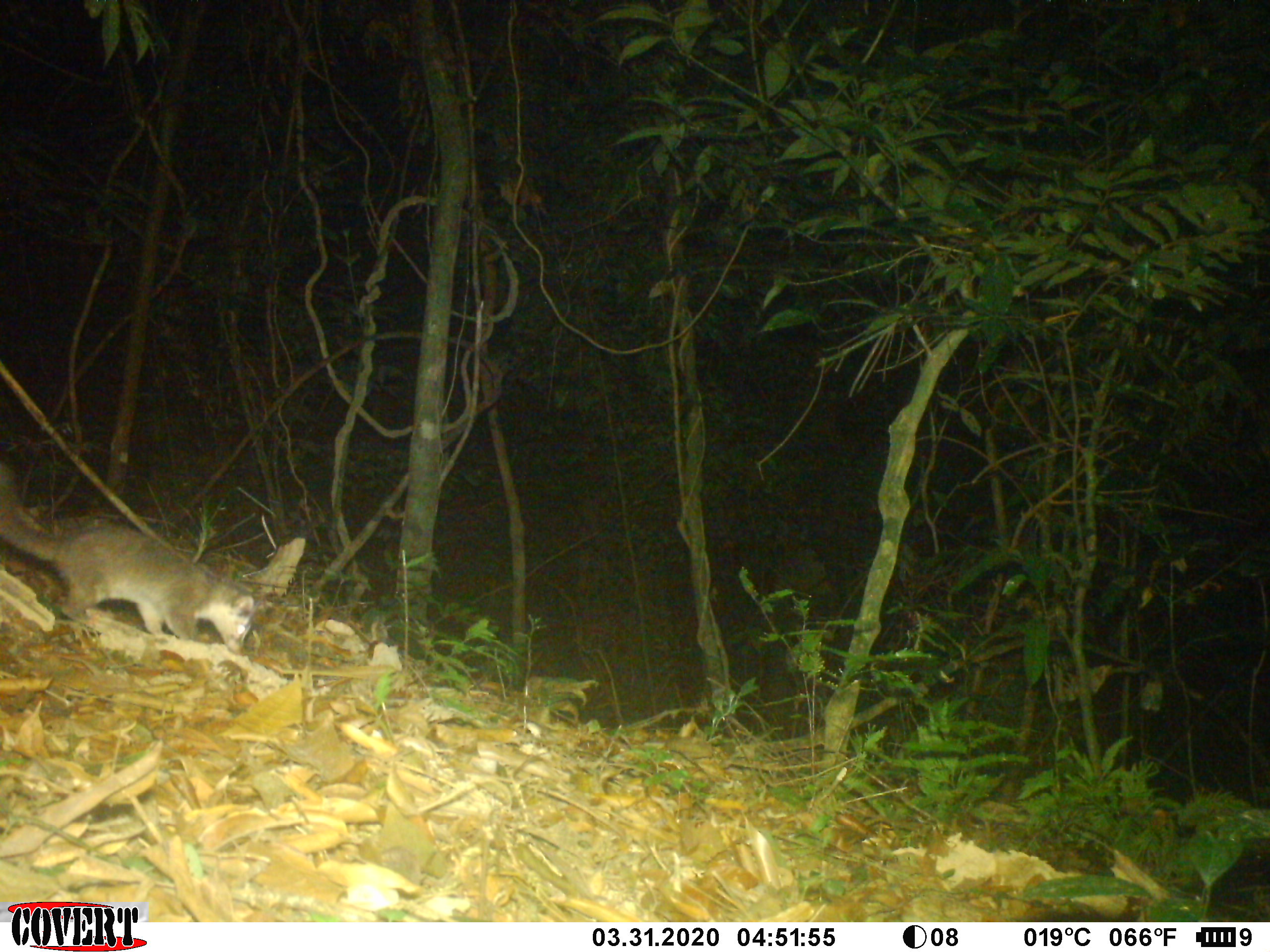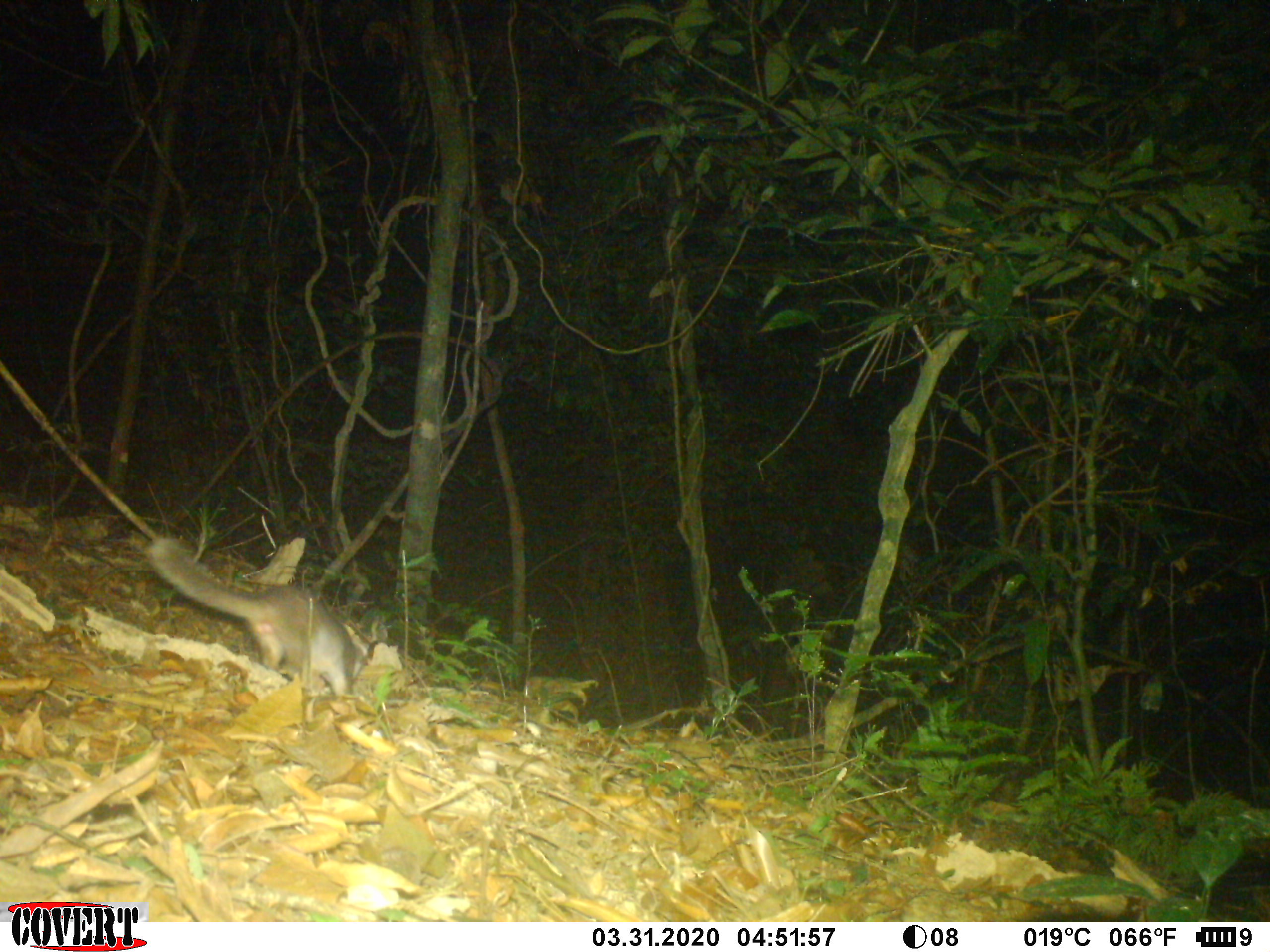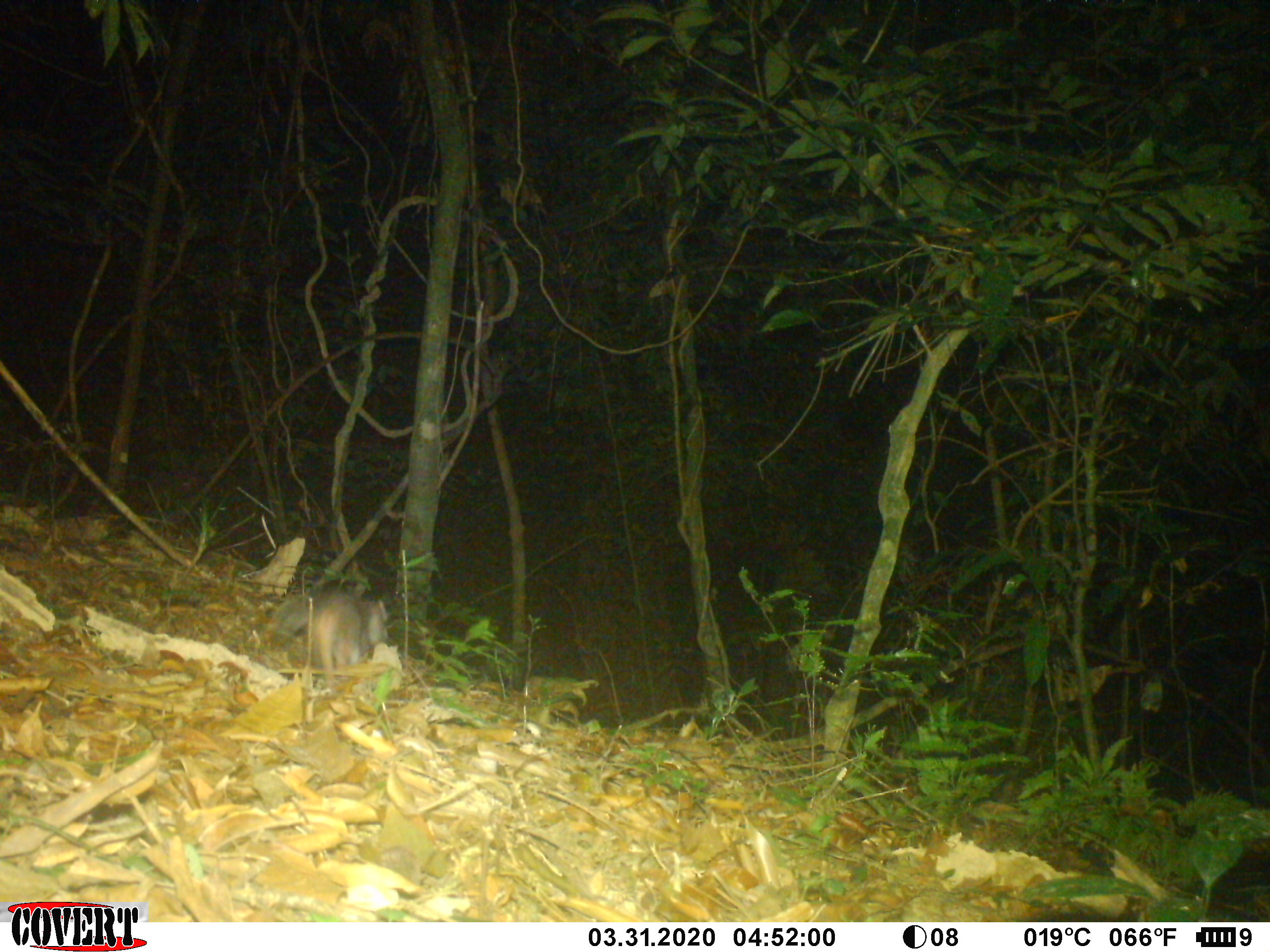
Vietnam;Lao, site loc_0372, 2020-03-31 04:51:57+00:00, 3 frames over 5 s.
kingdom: Animalia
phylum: Chordata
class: Mammalia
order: Carnivora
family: Mustelidae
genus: Melogale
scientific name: Melogale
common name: ferret badger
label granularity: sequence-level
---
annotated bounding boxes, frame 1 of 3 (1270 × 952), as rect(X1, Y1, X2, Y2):
ferret badger: rect(0, 460, 254, 654)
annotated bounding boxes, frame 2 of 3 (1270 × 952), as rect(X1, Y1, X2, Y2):
ferret badger: rect(143, 536, 370, 698)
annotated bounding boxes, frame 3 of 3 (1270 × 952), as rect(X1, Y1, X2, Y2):
ferret badger: rect(317, 594, 388, 688)